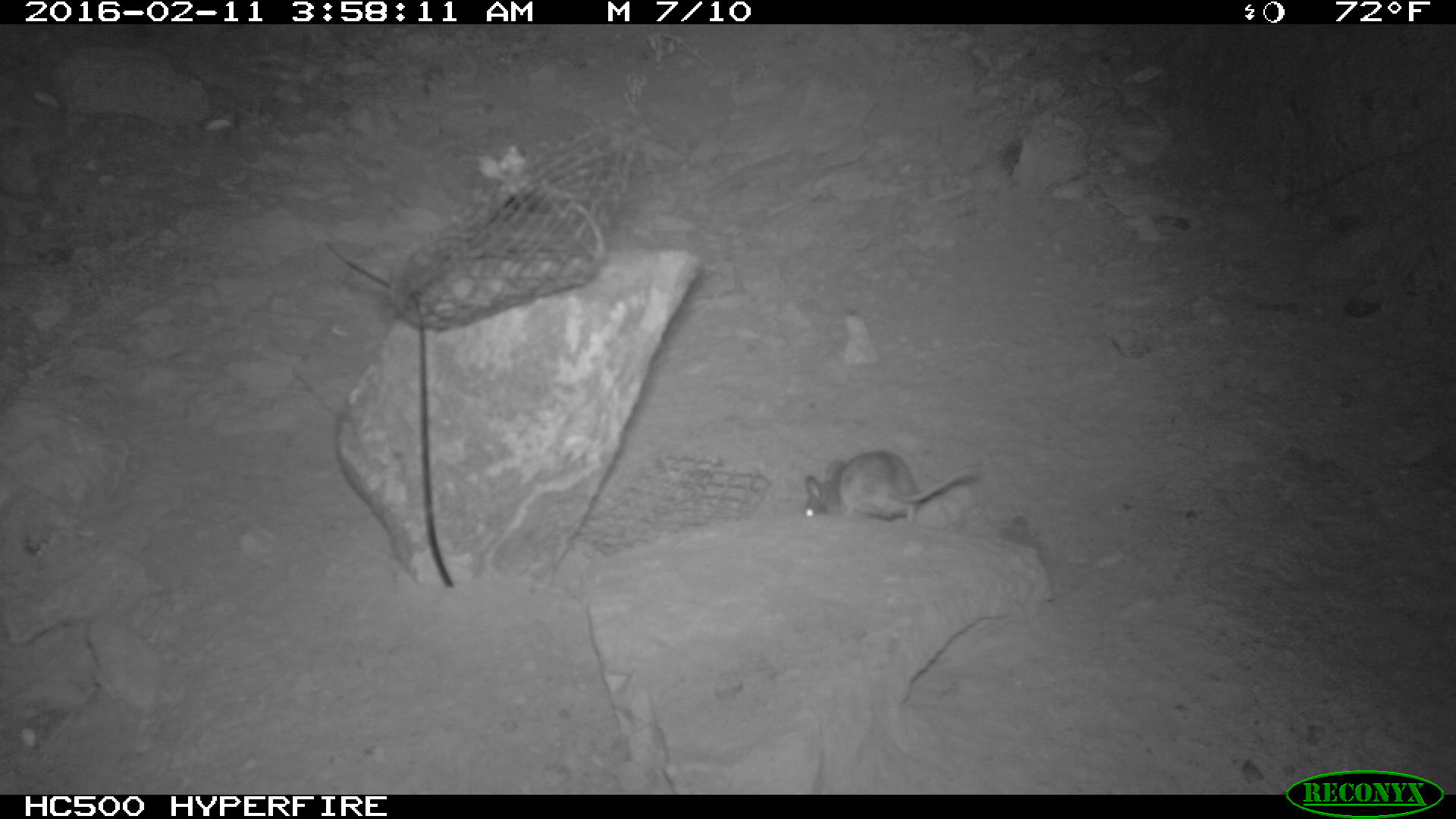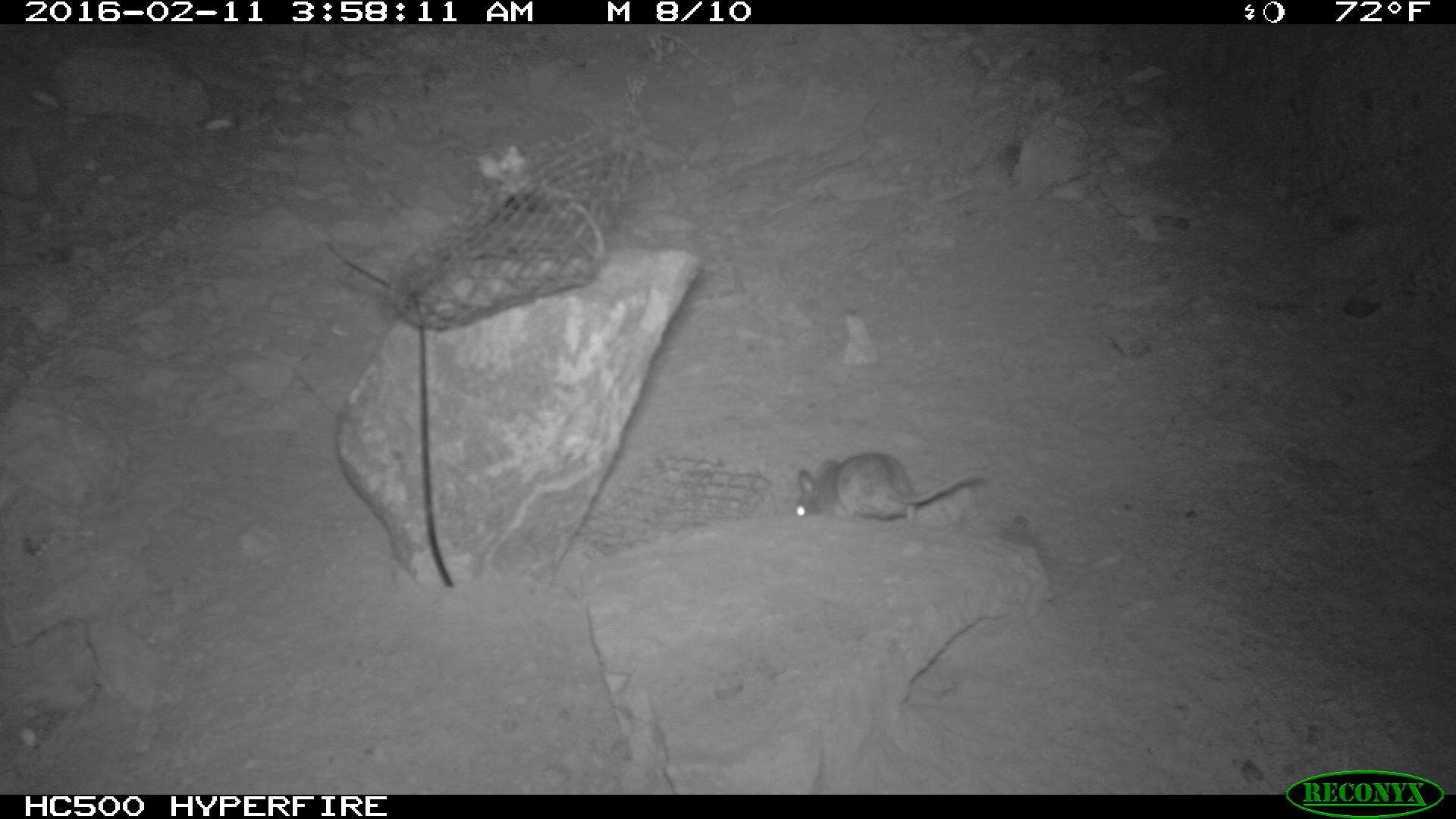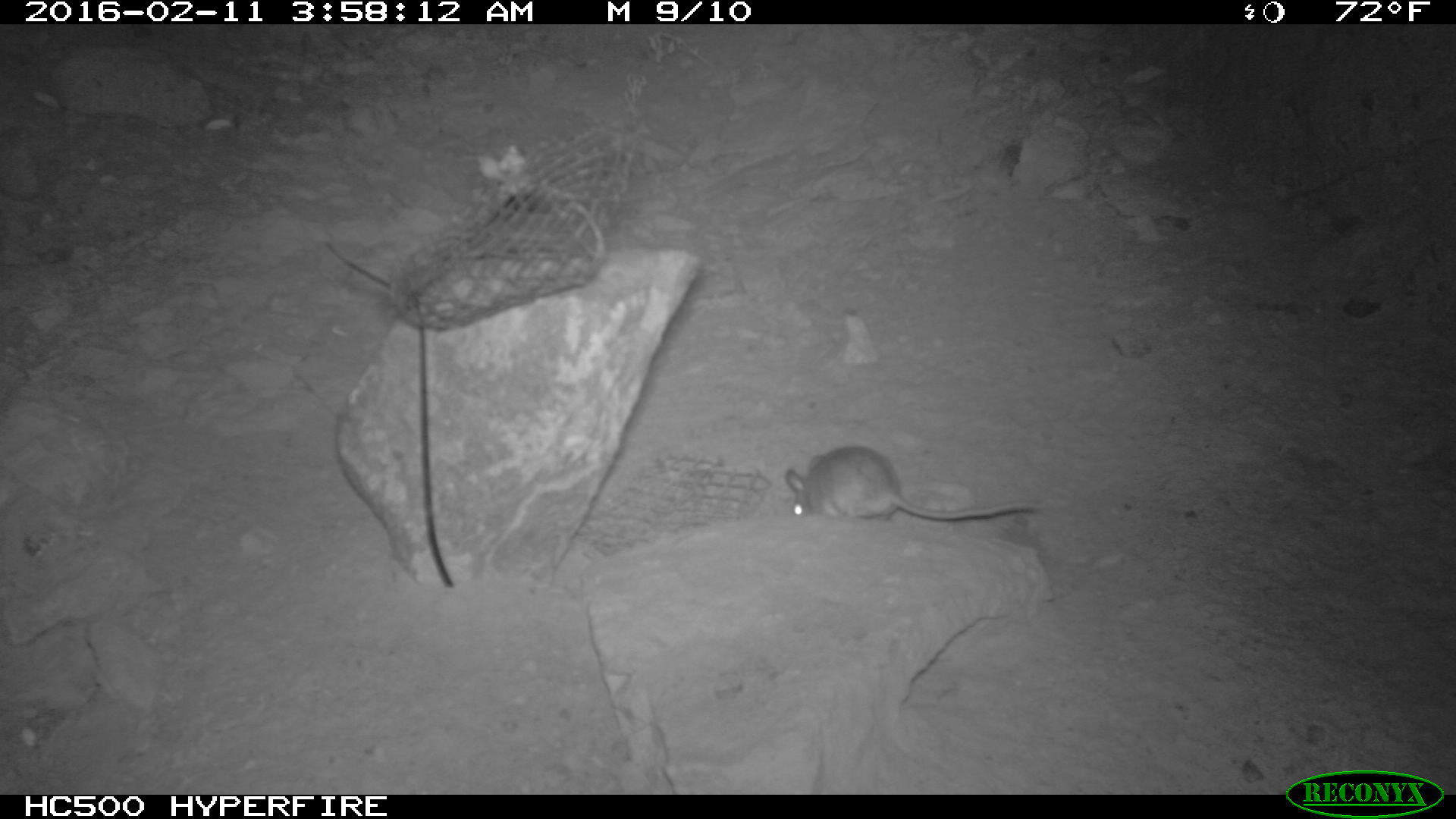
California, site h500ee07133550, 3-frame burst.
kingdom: Animalia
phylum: Chordata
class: Mammalia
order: Rodentia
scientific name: Rodentia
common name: rodent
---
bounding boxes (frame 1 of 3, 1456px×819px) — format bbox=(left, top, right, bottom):
rodent: bbox=(801, 449, 984, 526)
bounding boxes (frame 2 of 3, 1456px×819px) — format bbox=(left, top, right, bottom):
rodent: bbox=(794, 451, 981, 526)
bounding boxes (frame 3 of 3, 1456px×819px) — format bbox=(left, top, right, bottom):
rodent: bbox=(786, 445, 1043, 522)